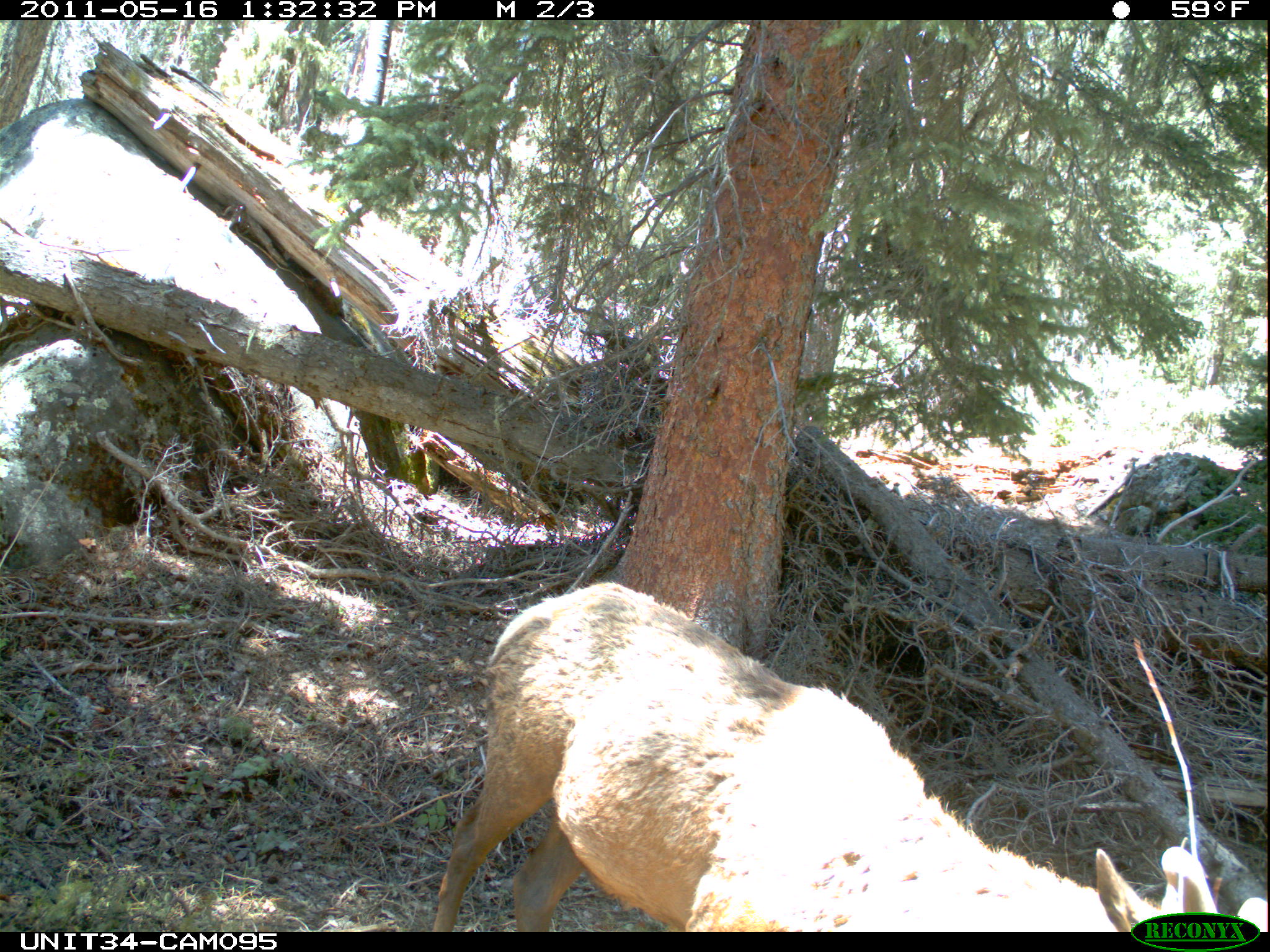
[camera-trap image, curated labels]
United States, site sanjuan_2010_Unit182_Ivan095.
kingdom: Animalia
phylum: Chordata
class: Mammalia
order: Artiodactyla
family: Cervidae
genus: Cervus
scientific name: Cervus elaphus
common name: red deer